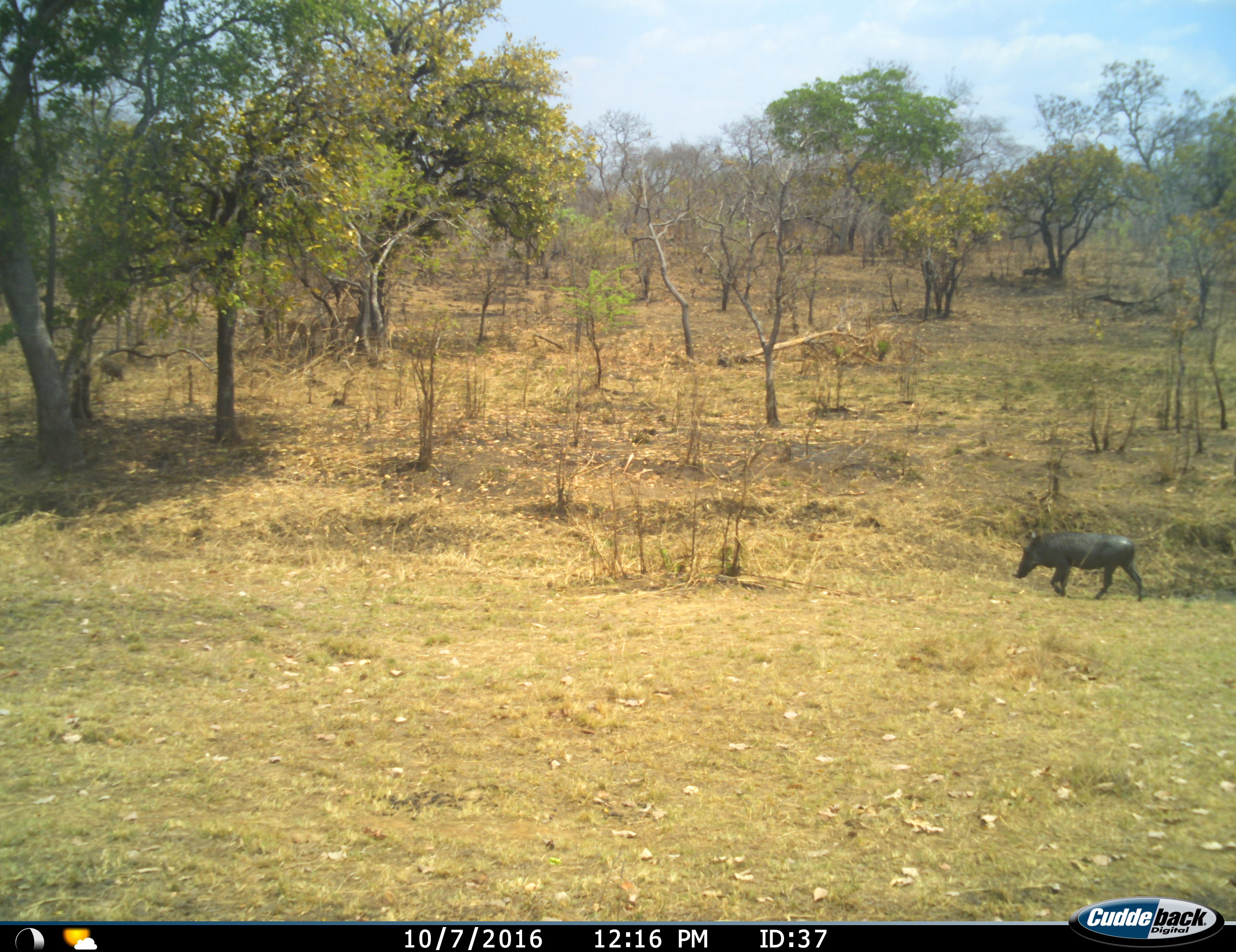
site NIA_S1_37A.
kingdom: Animalia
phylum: Chordata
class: Mammalia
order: Artiodactyla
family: Suidae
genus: Phacochoerus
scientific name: Phacochoerus africanus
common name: warthog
Warthog (Phacochoerus africanus), count 1. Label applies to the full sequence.